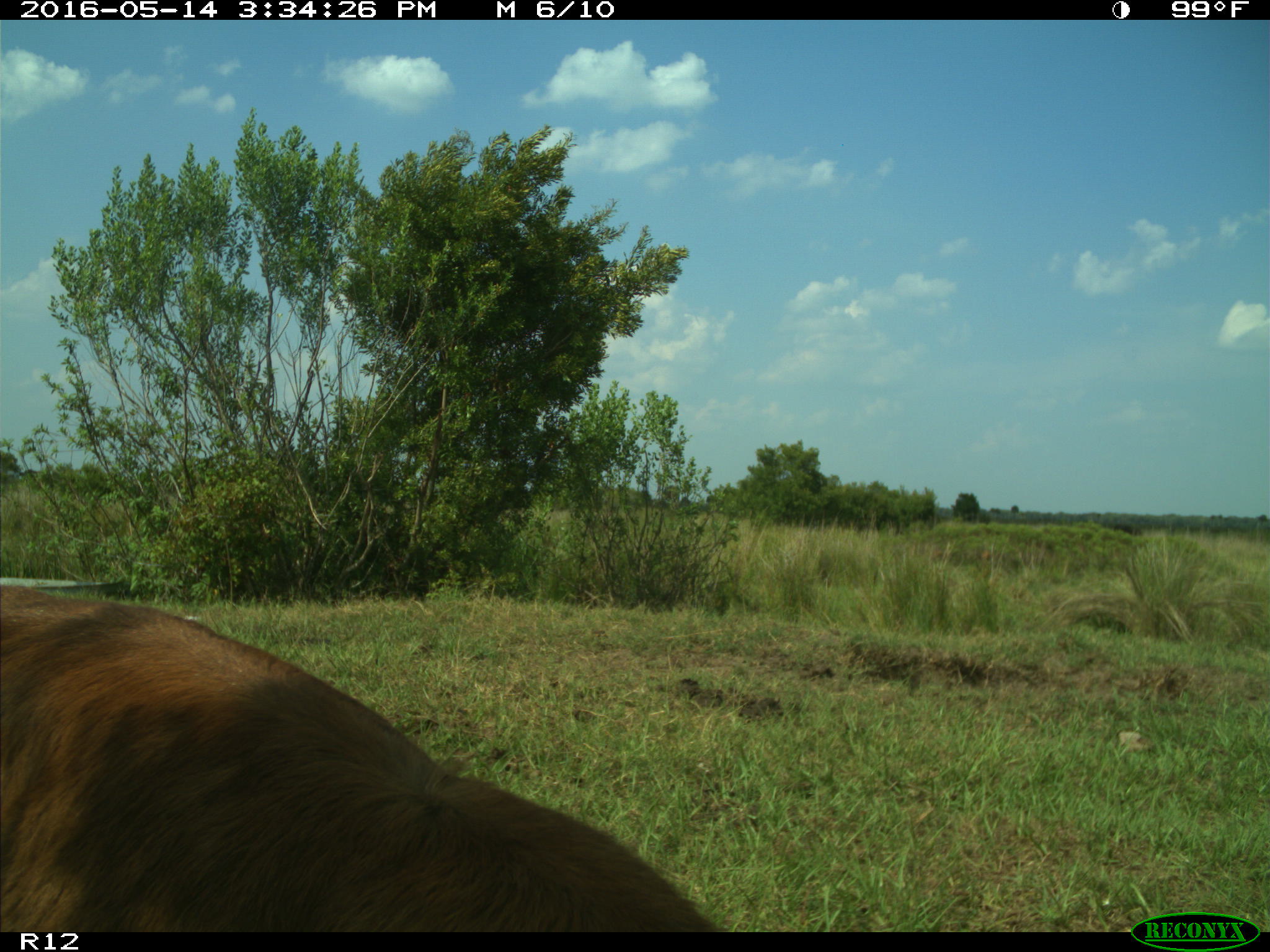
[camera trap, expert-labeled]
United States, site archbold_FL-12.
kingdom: Animalia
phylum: Chordata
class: Mammalia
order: Artiodactyla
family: Bovidae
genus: Bos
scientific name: Bos taurus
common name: domestic cow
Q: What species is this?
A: Bos taurus (domestic cow).